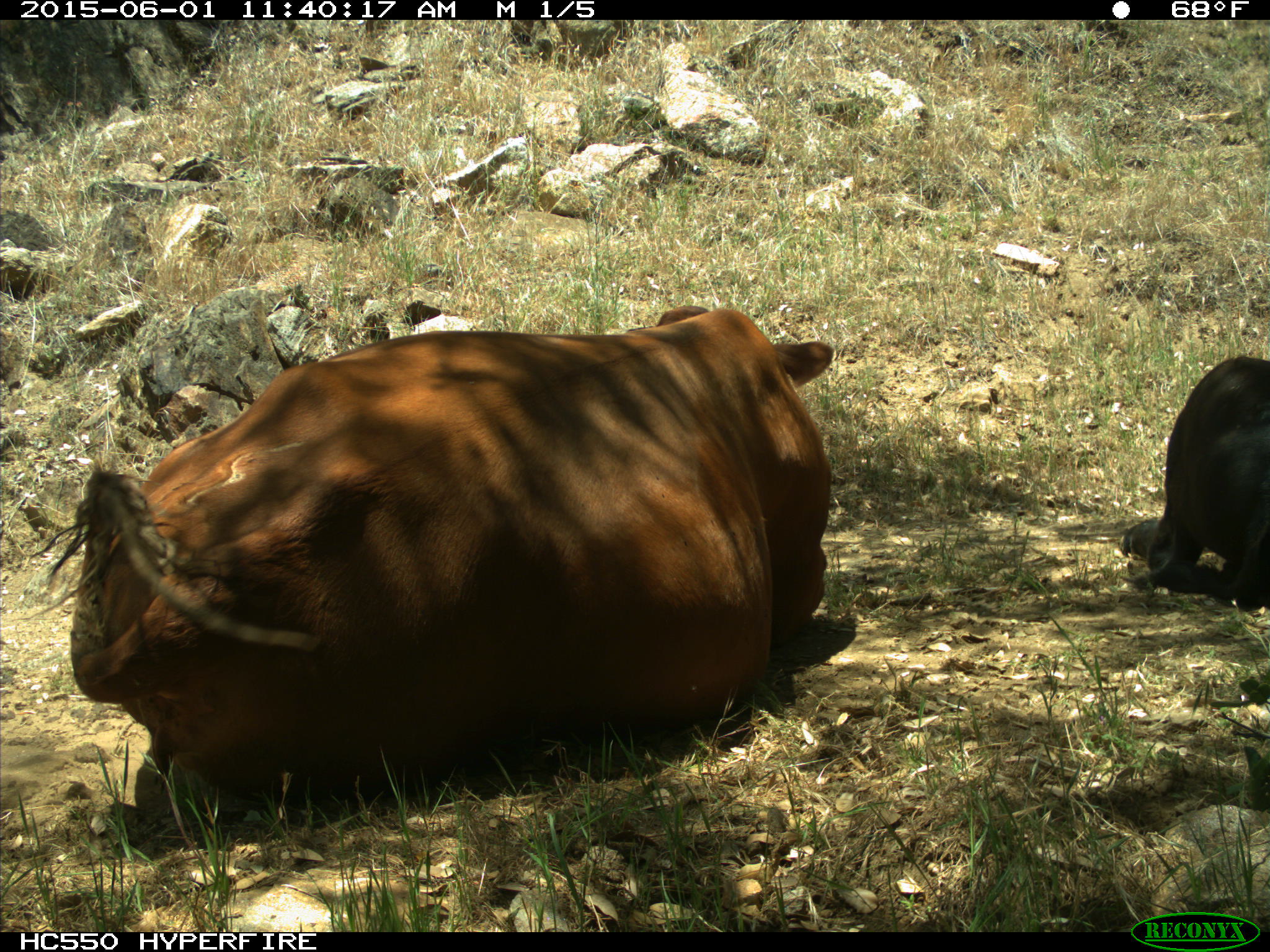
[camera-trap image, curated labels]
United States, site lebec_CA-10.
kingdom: Animalia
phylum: Chordata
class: Mammalia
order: Artiodactyla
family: Bovidae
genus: Bos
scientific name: Bos taurus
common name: domestic cow